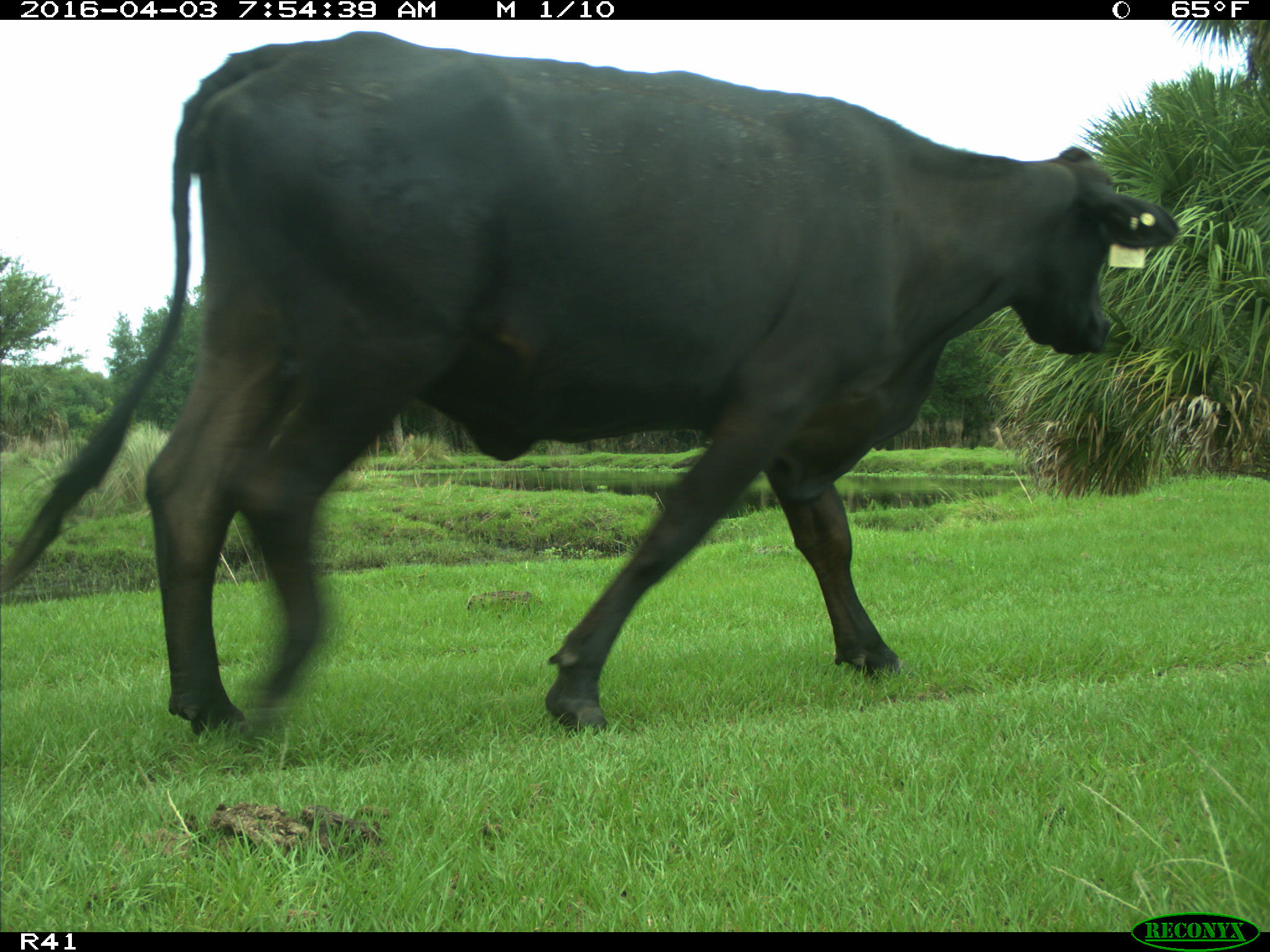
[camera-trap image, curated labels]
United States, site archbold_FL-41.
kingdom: Animalia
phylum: Chordata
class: Mammalia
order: Artiodactyla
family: Bovidae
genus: Bos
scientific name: Bos taurus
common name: domestic cow